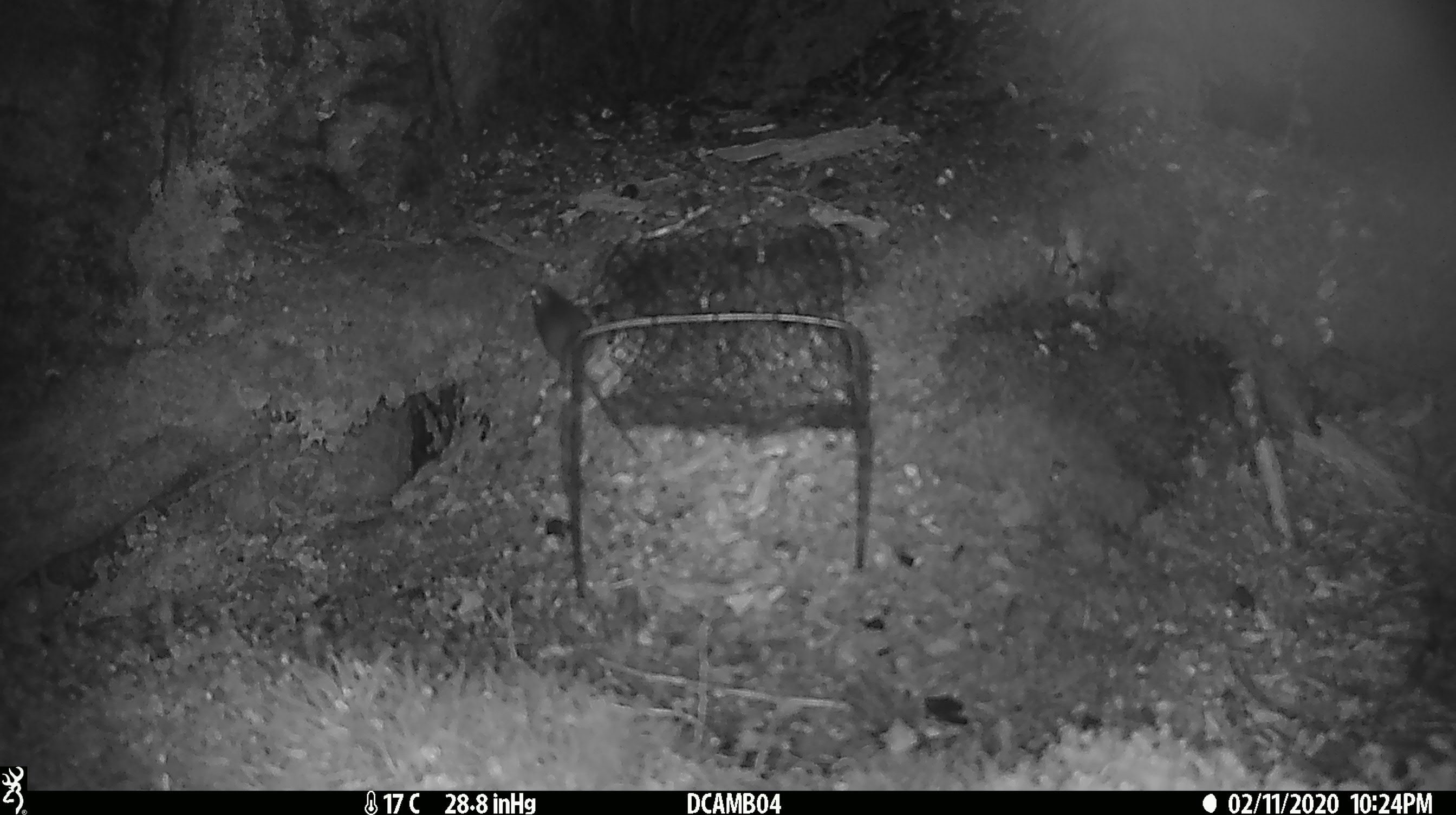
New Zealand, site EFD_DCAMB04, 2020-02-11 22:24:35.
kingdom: Animalia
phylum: Chordata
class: Mammalia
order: Rodentia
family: Muridae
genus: Mus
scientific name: Mus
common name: mouse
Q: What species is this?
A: Mouse (Mus).